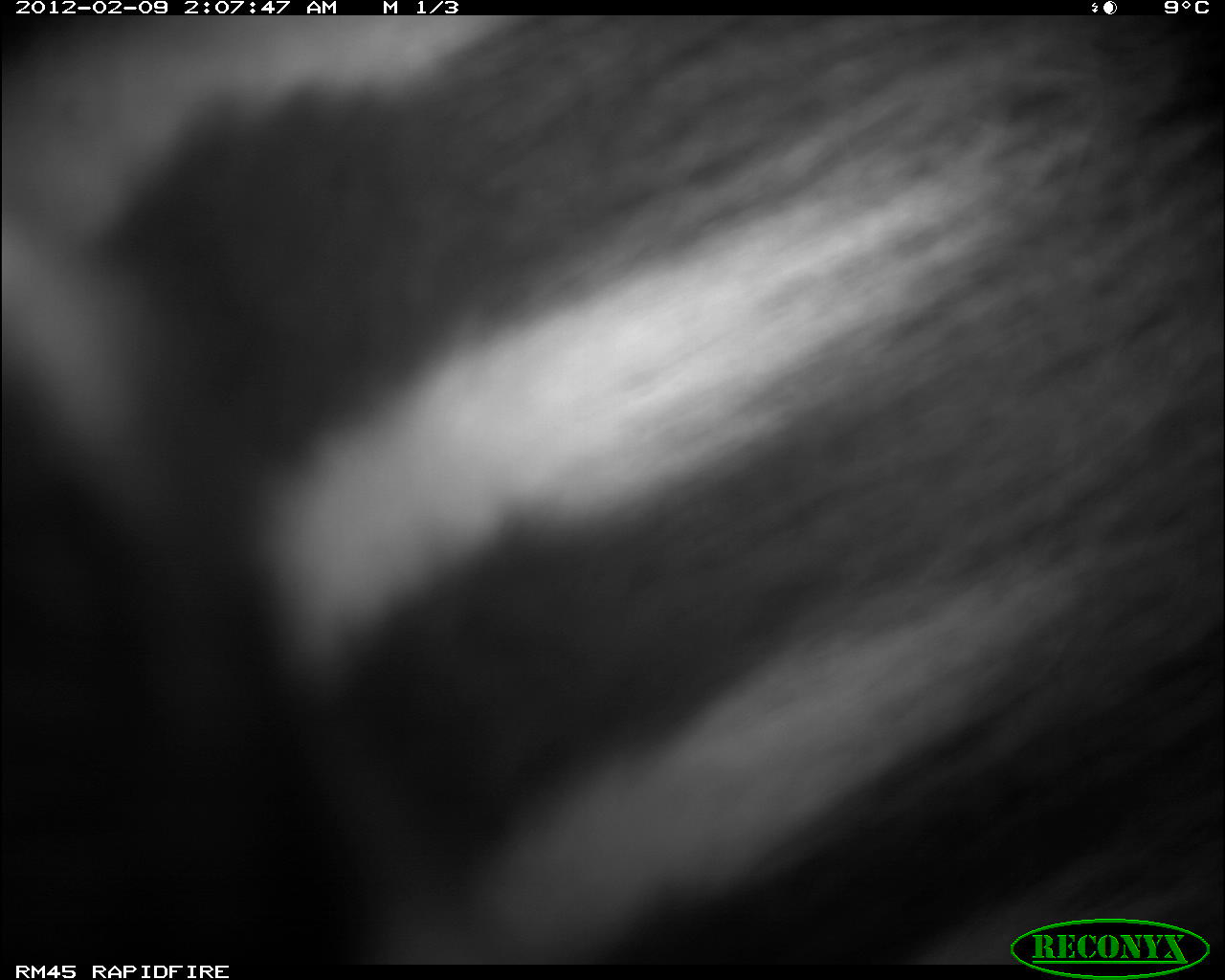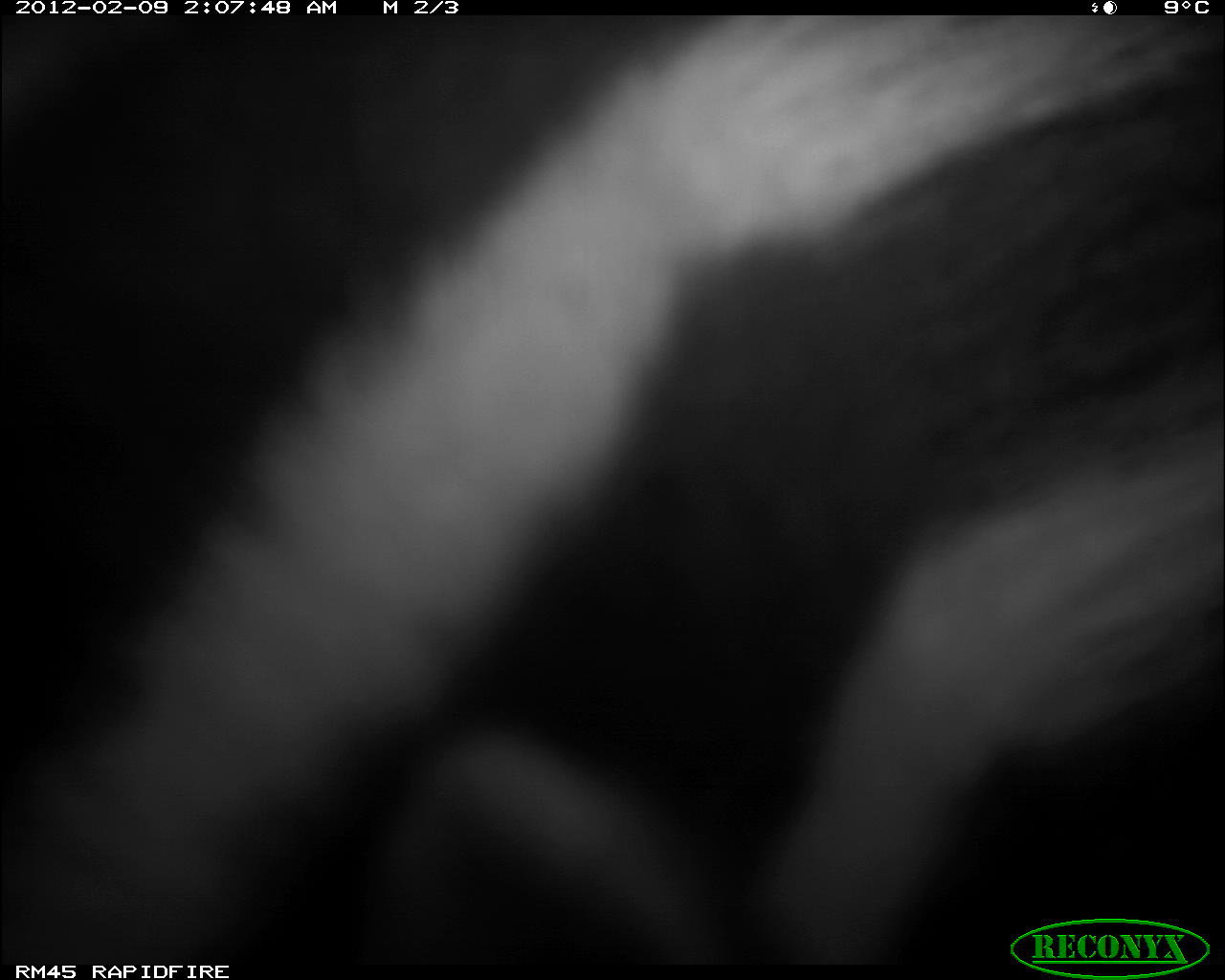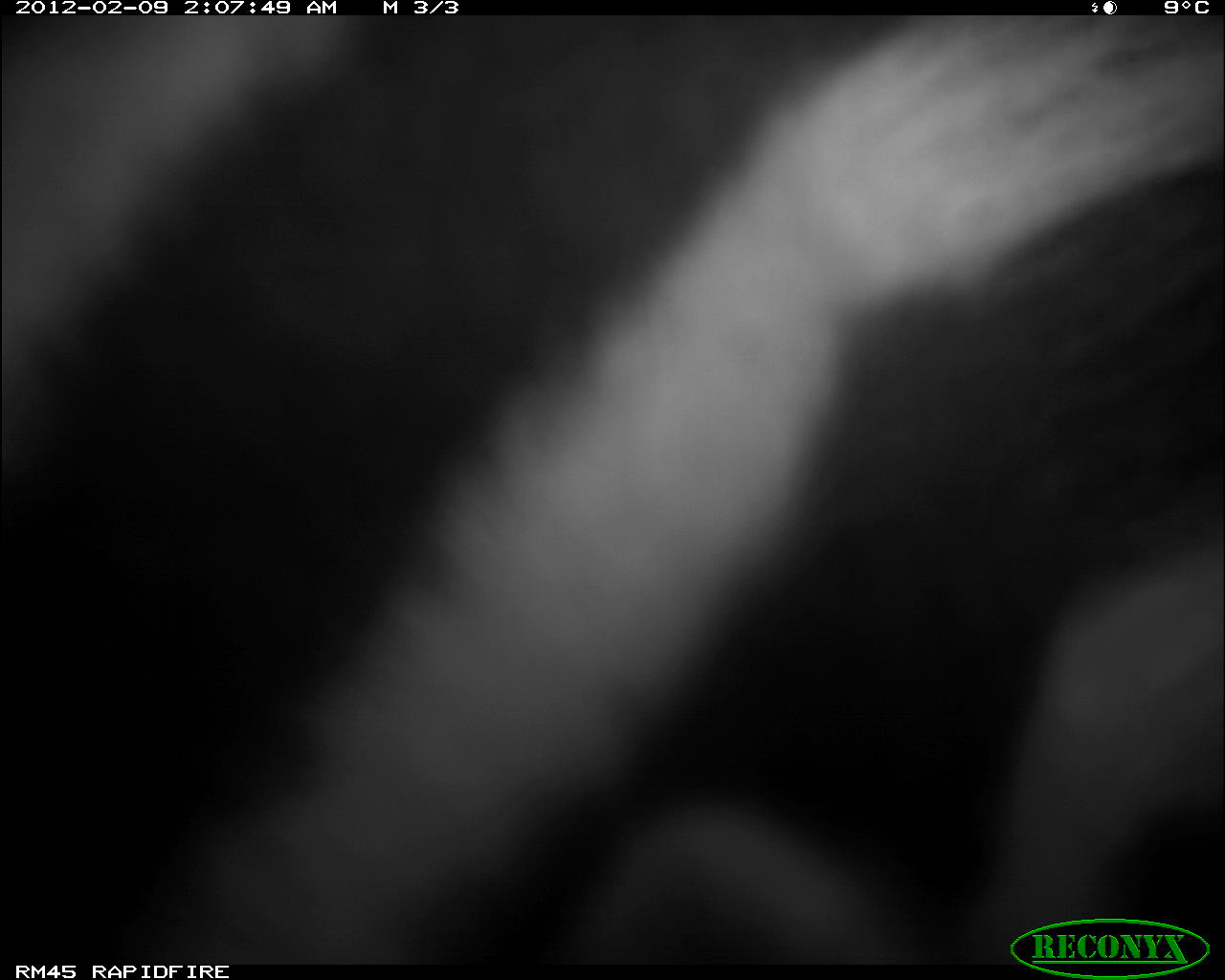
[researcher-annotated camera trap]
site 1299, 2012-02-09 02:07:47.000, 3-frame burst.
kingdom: Animalia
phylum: Chordata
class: Mammalia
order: Perissodactyla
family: Equidae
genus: Equus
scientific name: Equus quagga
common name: plains zebra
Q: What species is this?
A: Equus quagga (plains zebra).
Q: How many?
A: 1.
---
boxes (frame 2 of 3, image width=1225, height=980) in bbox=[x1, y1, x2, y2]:
equus quagga: bbox=[0, 14, 1225, 966]